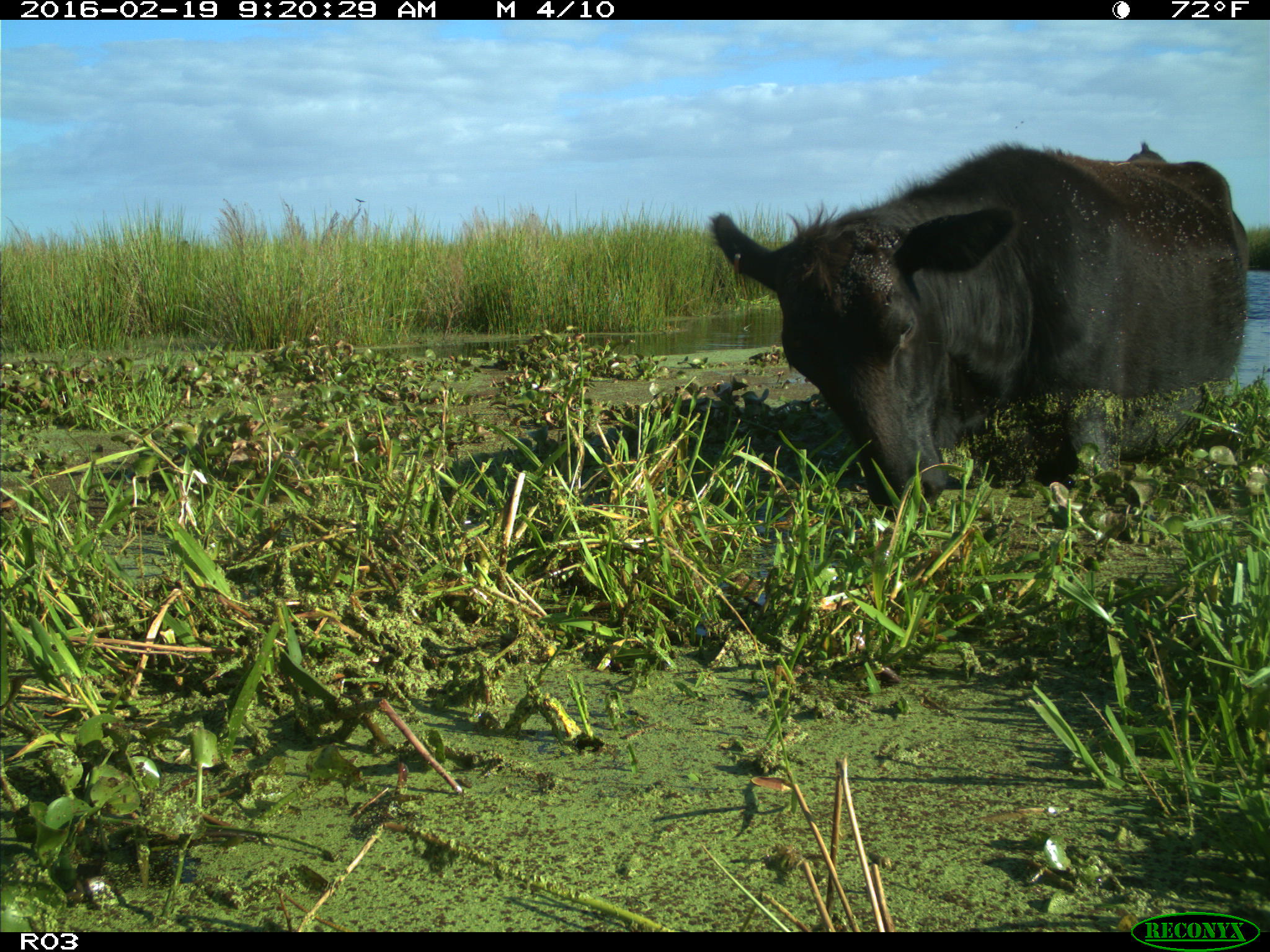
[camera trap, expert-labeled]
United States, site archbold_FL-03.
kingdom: Animalia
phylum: Chordata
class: Mammalia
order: Artiodactyla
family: Bovidae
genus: Bos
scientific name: Bos taurus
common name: domestic cow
Bos taurus (domestic cow).